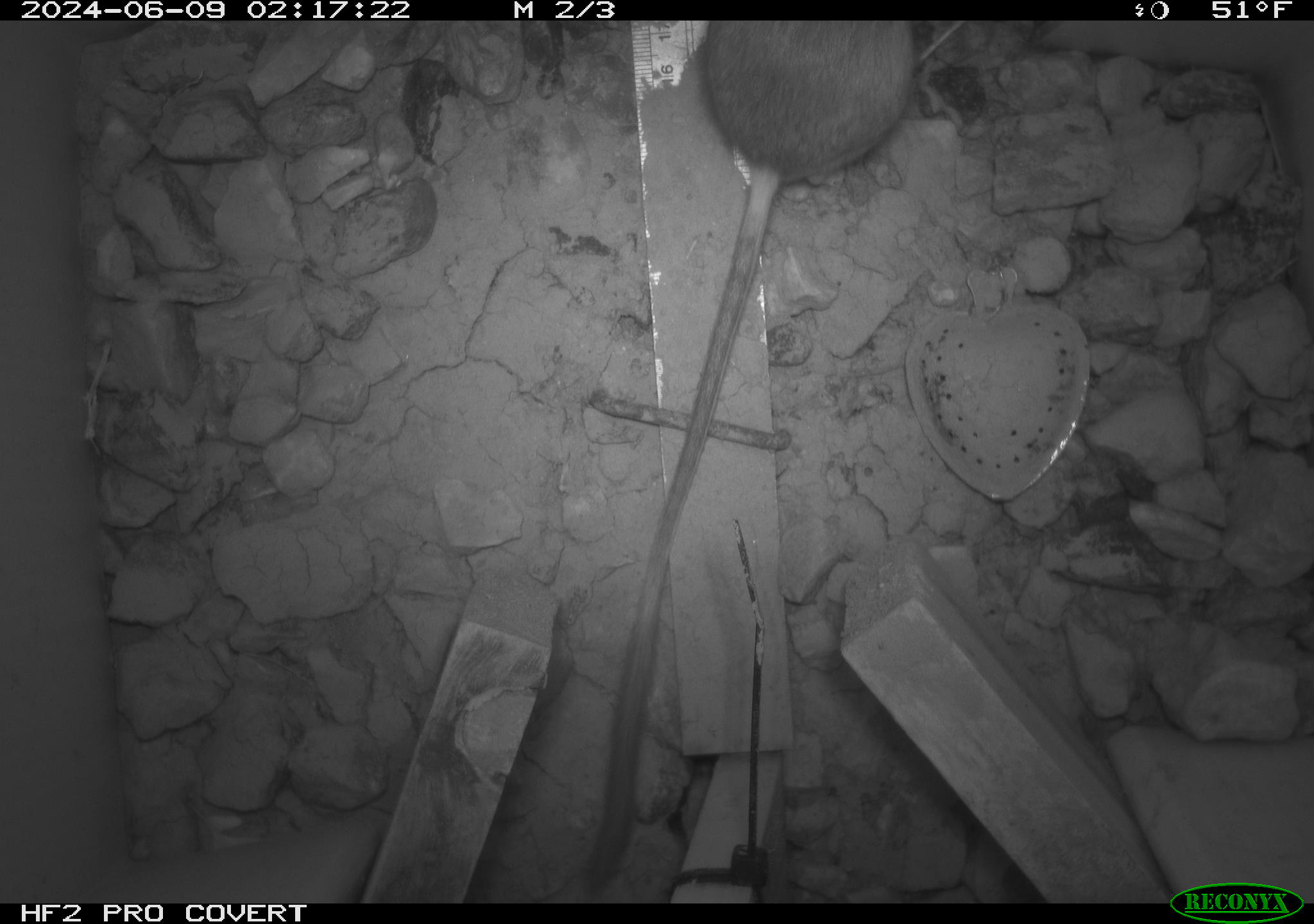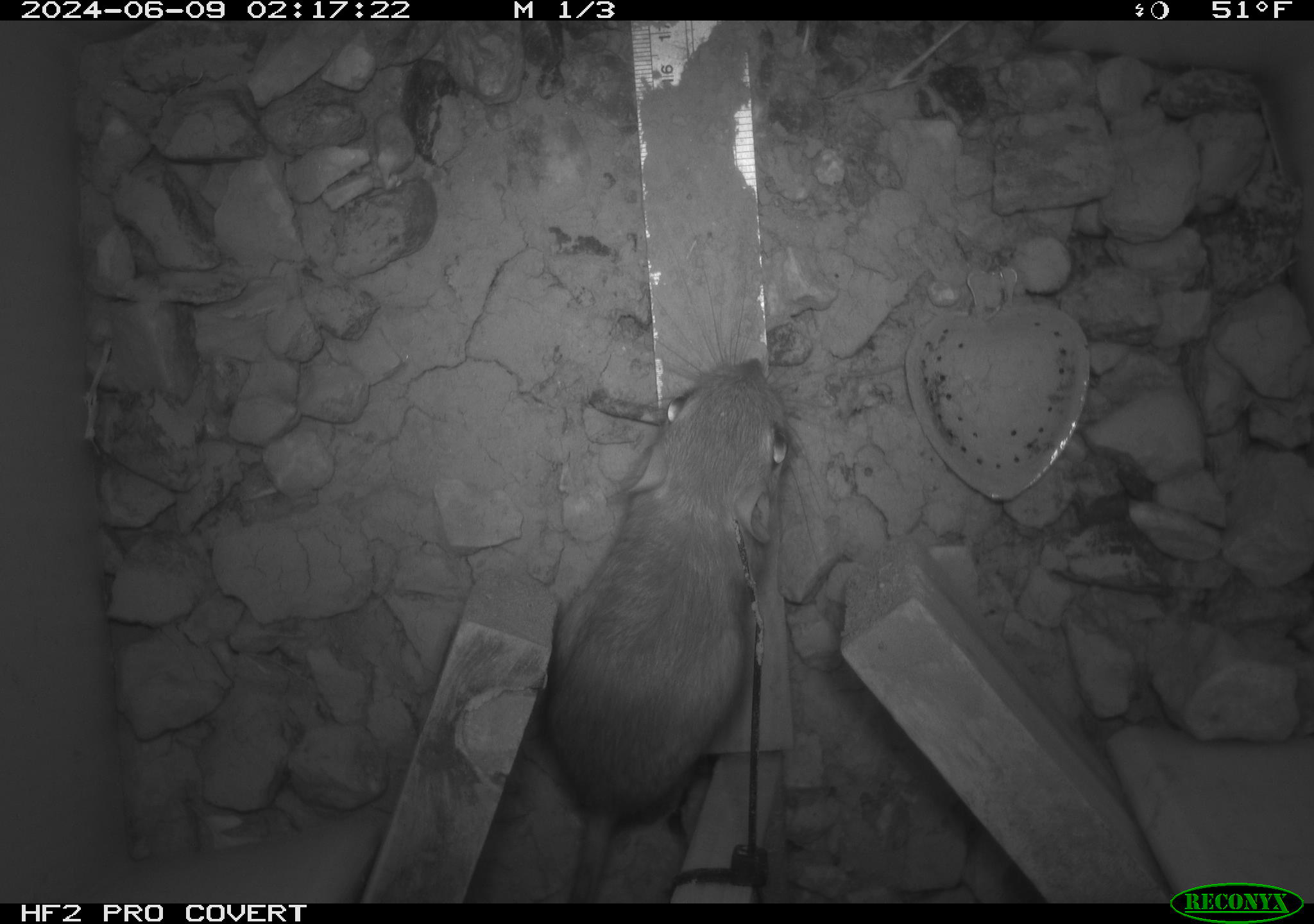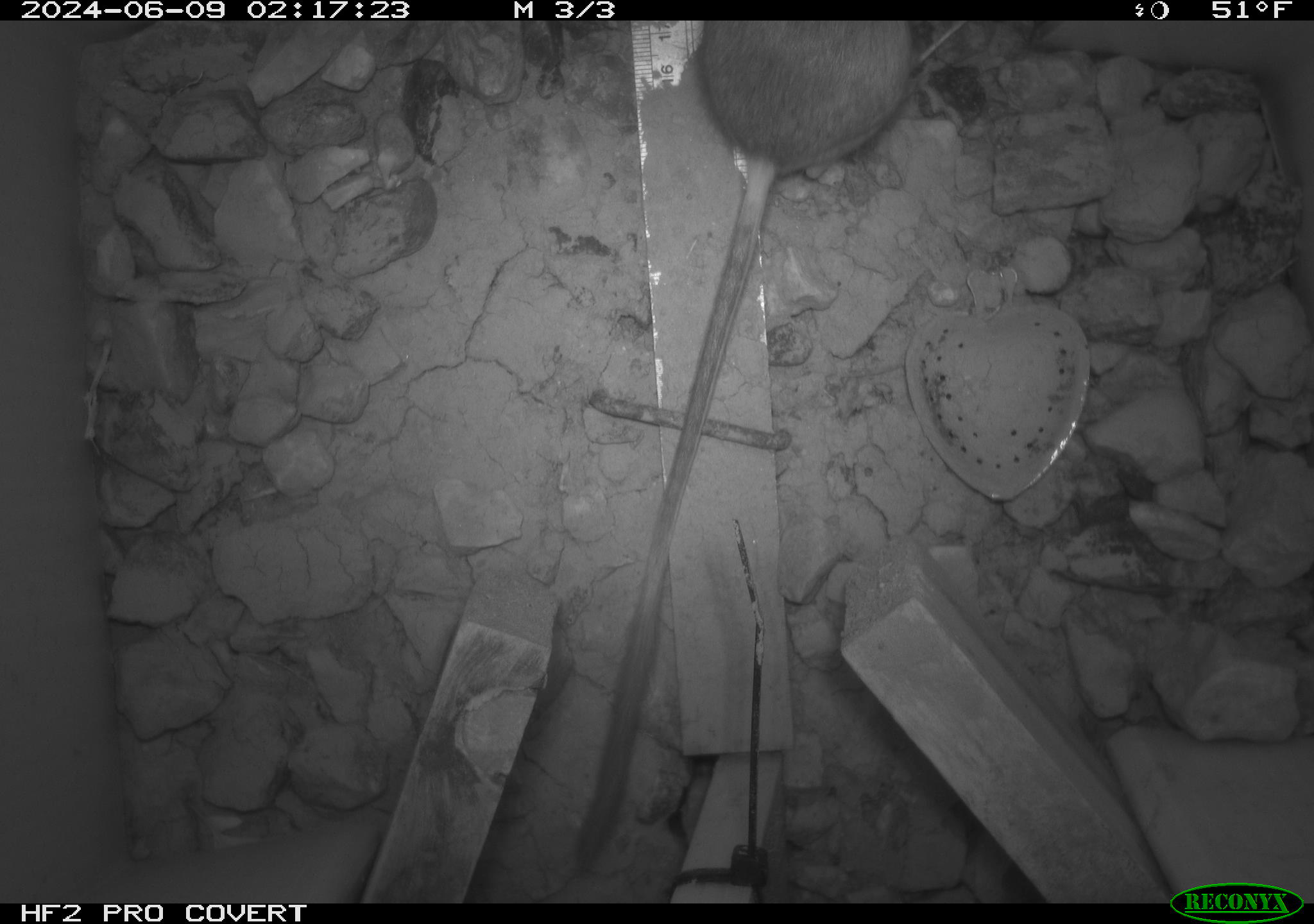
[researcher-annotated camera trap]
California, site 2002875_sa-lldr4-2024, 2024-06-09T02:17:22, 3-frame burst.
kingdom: Animalia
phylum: Chordata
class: Mammalia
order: Rodentia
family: Heteromyidae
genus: Dipodomys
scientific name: Dipodomys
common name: kangaroo rats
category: dipodomys species